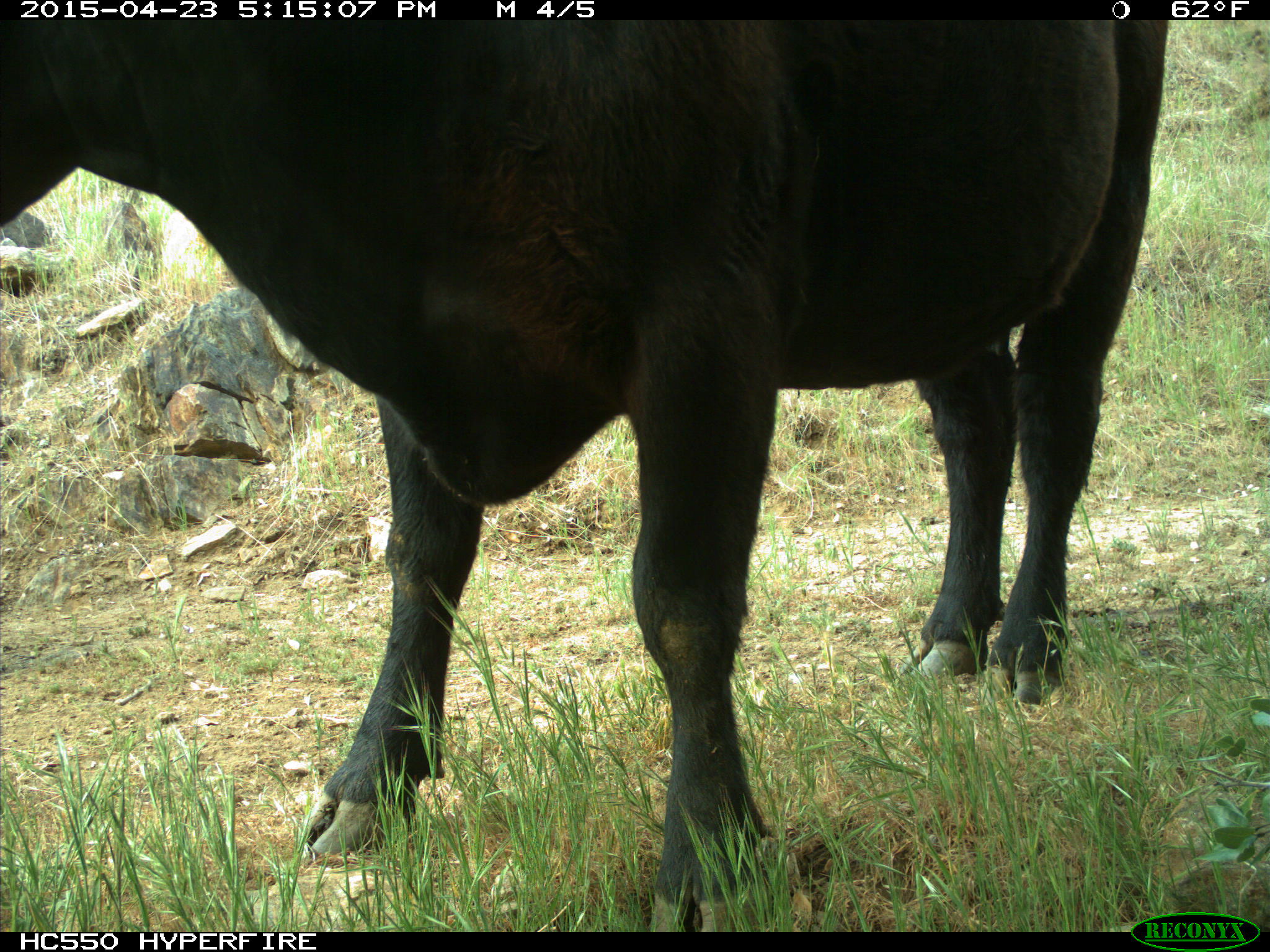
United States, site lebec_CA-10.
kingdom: Animalia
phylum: Chordata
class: Mammalia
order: Artiodactyla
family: Bovidae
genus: Bos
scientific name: Bos taurus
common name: domestic cow